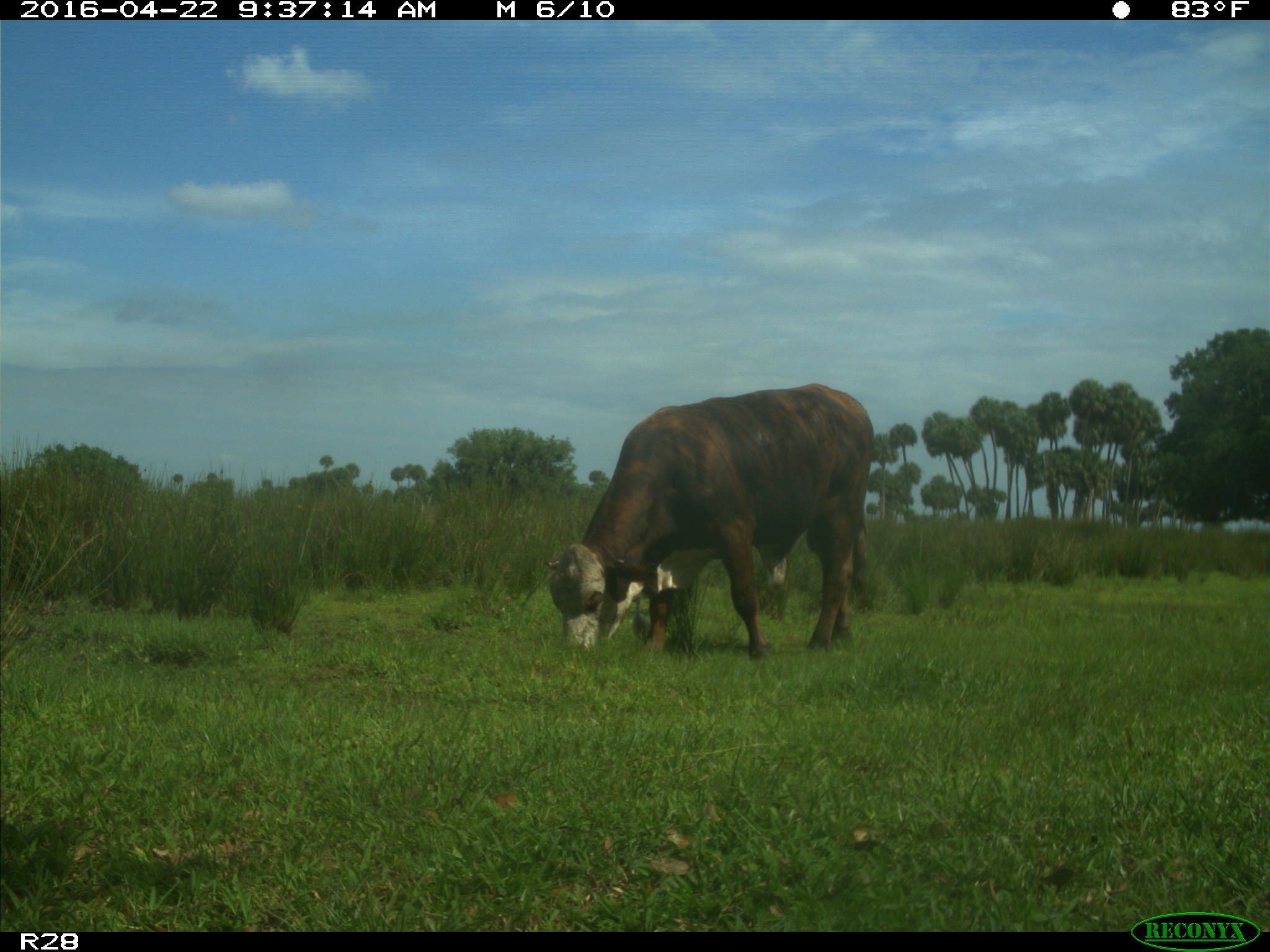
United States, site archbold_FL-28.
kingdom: Animalia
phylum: Chordata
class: Mammalia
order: Artiodactyla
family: Bovidae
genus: Bos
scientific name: Bos taurus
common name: domestic cow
Bos taurus (domestic cow).